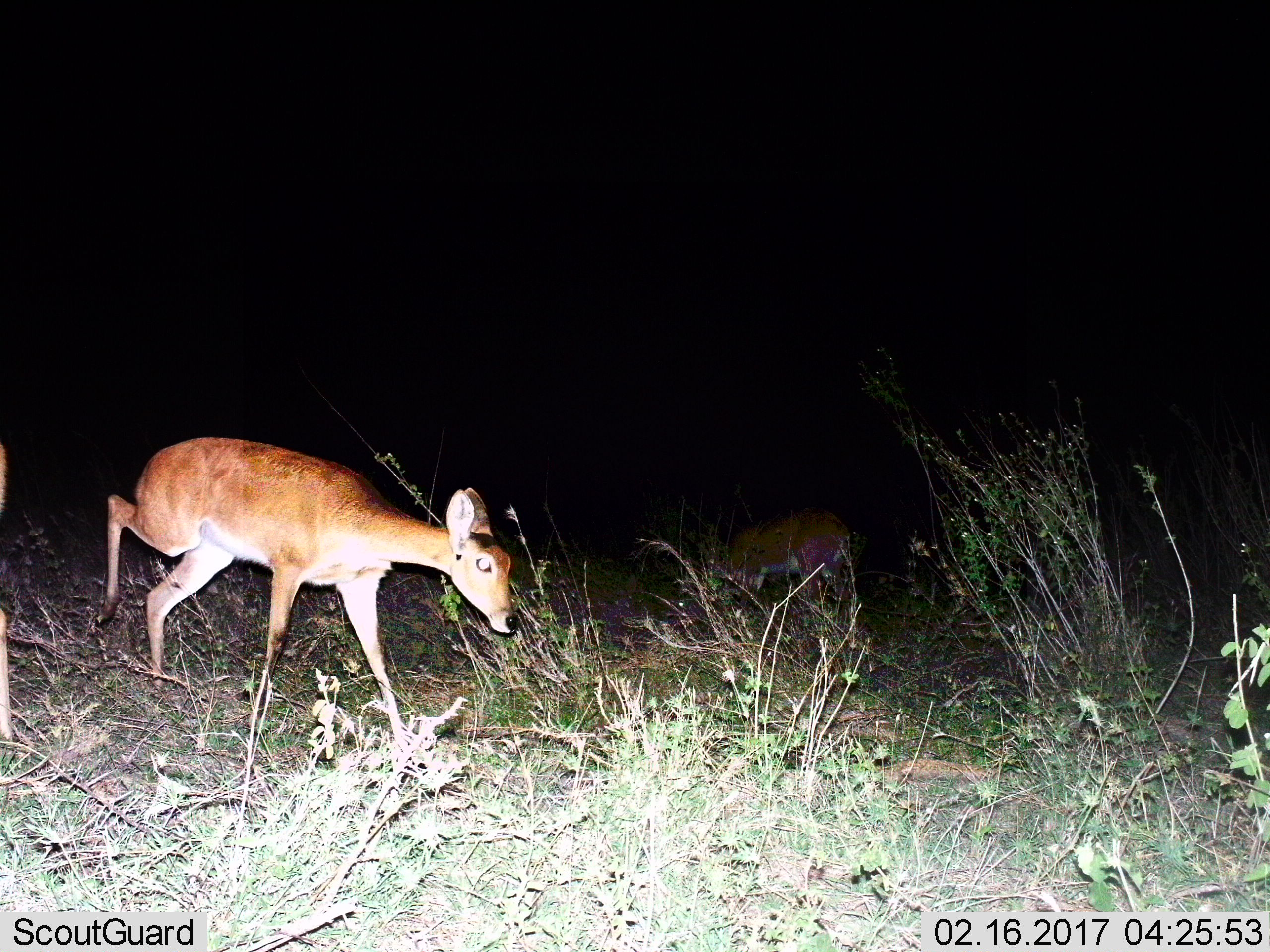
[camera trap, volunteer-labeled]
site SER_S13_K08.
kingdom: Animalia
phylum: Chordata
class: Mammalia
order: Artiodactyla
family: Bovidae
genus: Redunca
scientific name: Redunca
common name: reedbuck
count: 2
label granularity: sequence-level